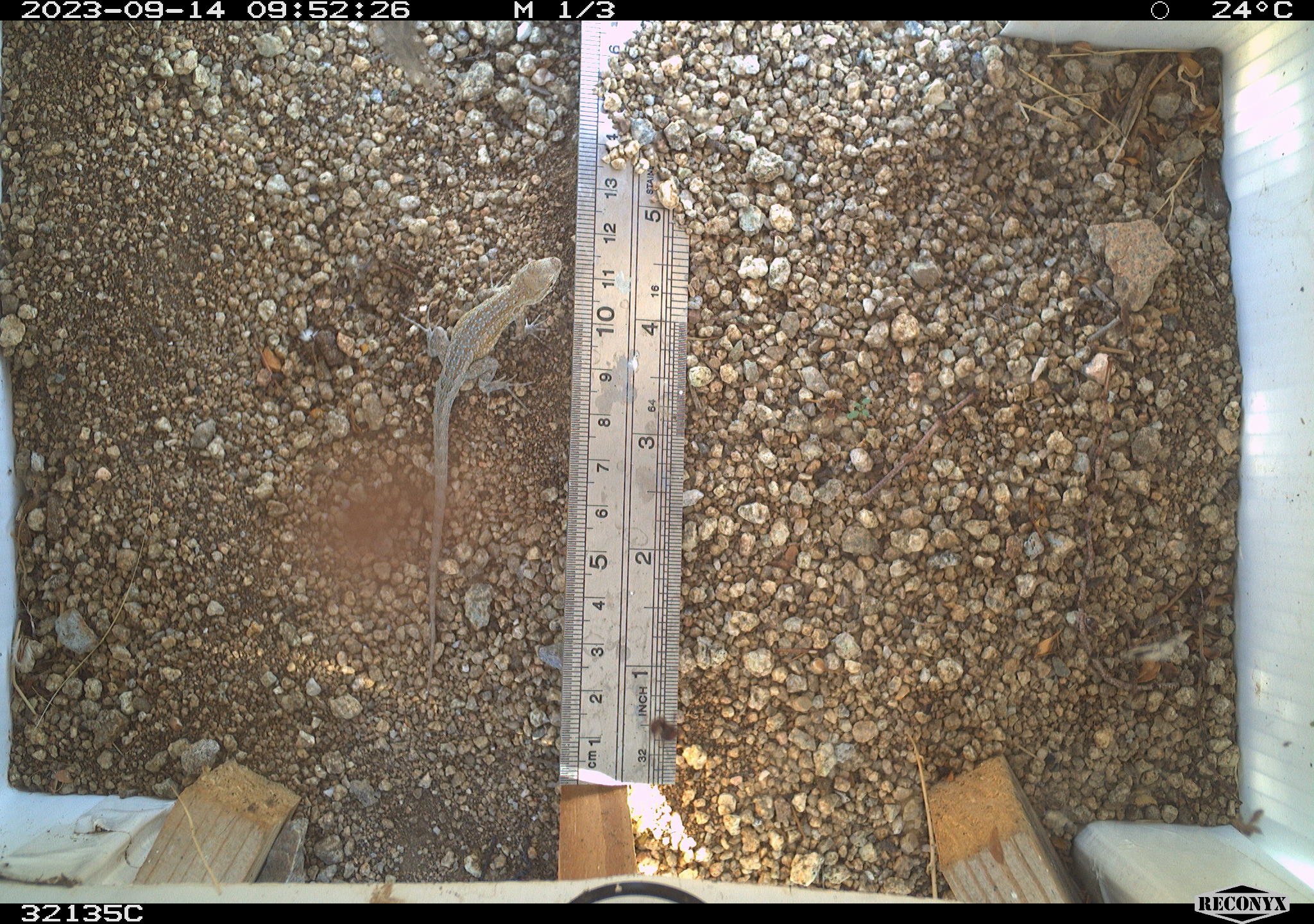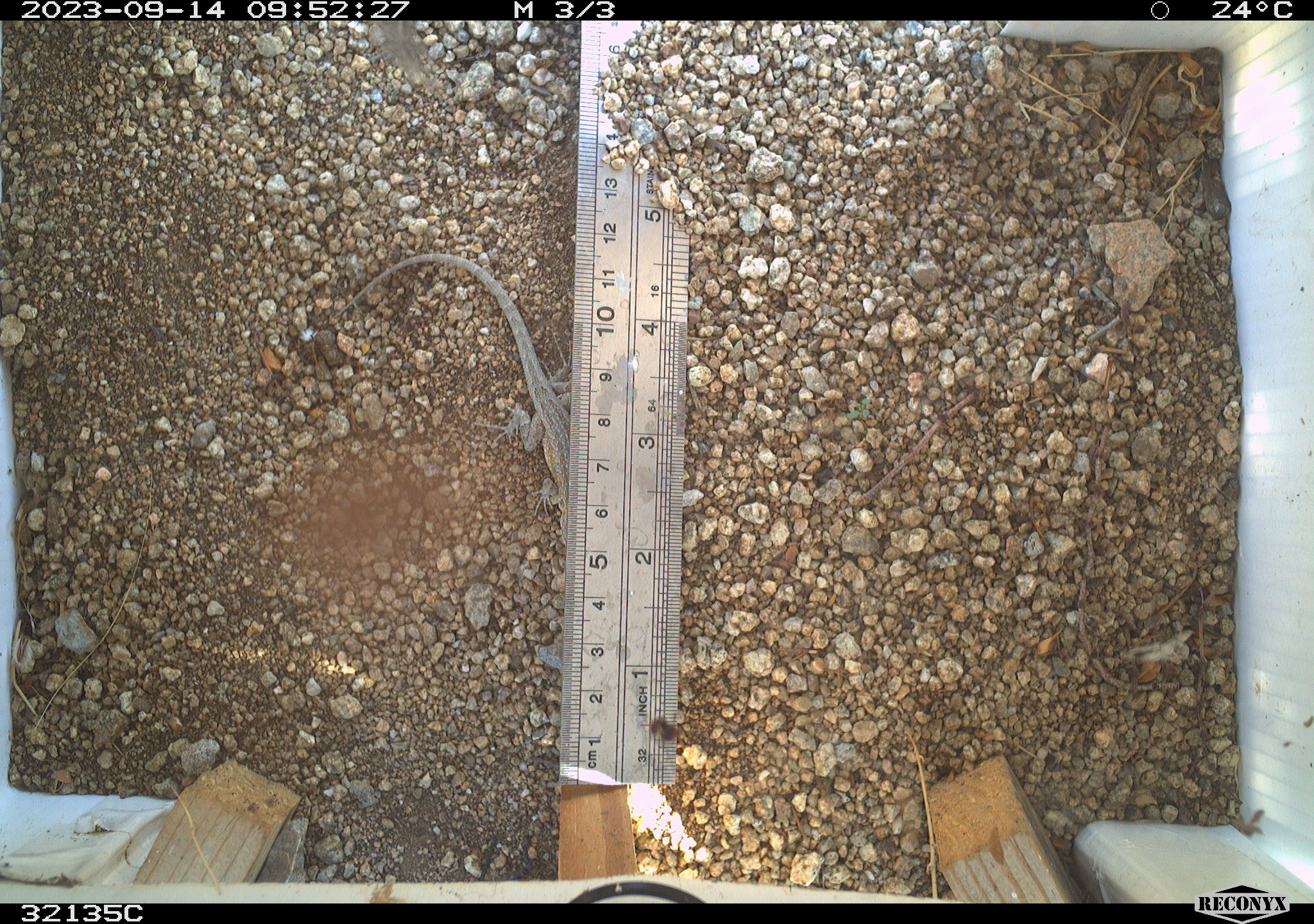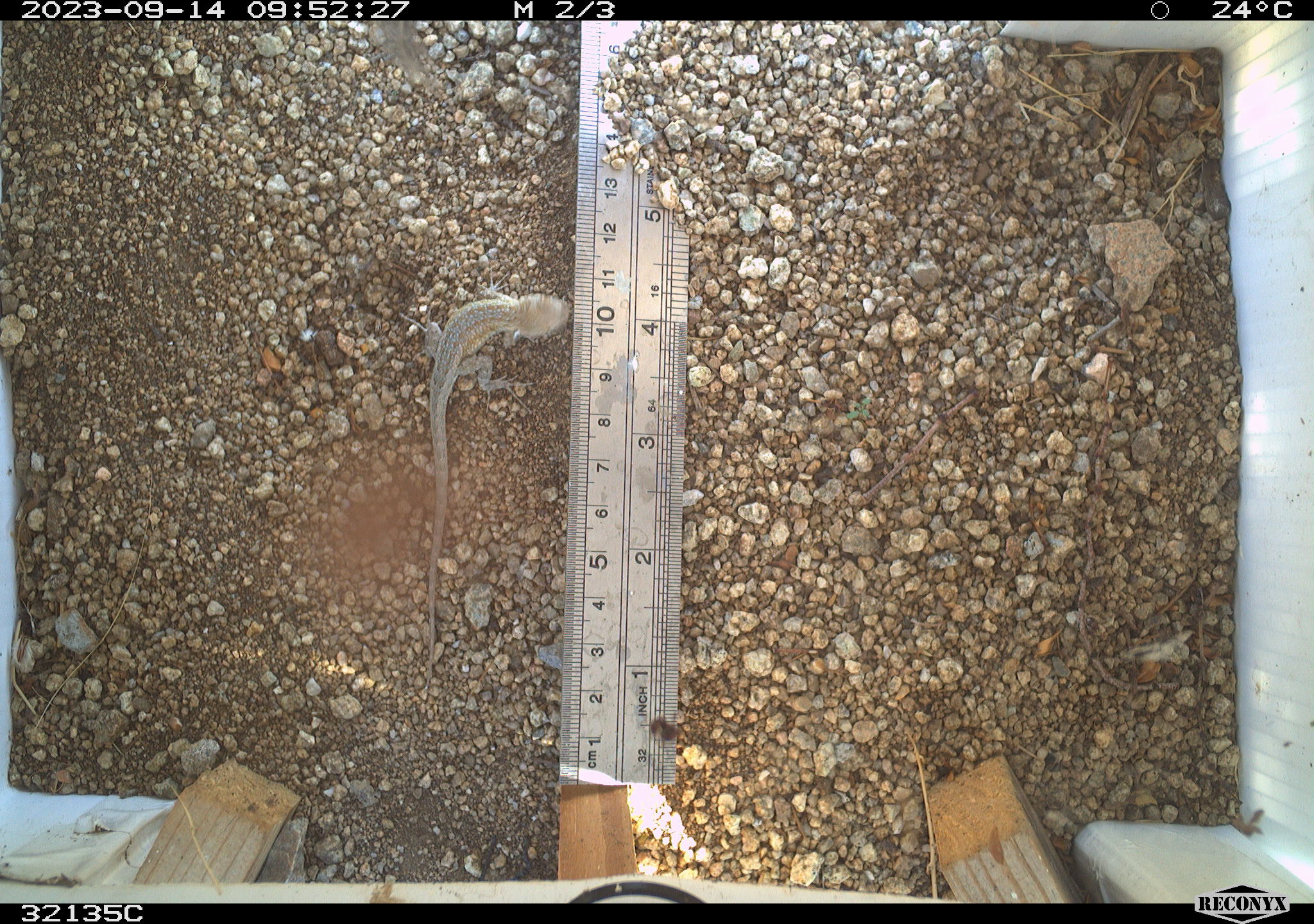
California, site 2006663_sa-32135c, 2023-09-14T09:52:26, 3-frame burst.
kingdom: Animalia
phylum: Chordata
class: Reptilia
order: Squamata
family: Phrynosomatidae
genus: Uta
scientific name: Uta stansburiana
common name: common side-blotched lizard